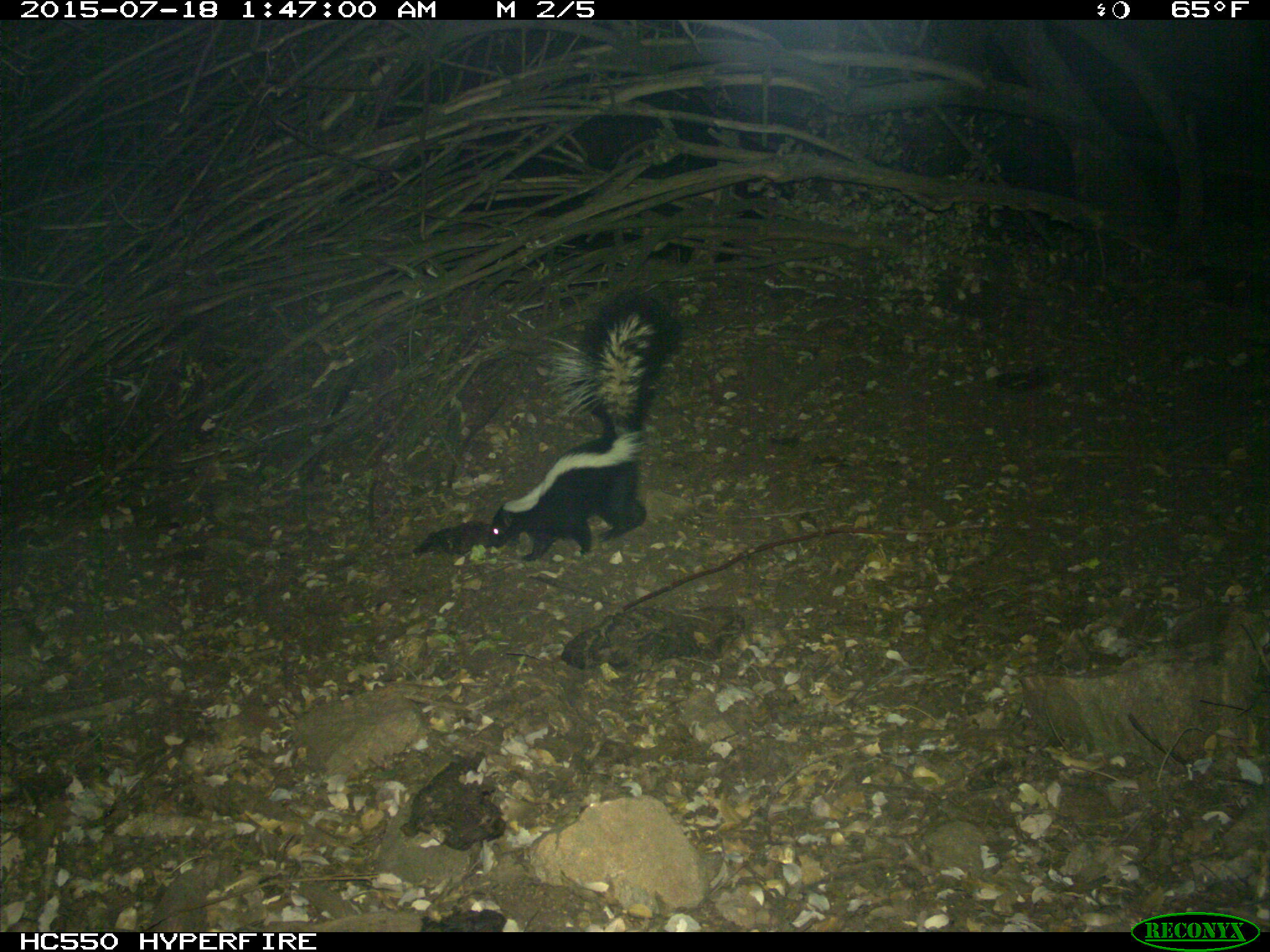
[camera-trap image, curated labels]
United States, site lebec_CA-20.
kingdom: Animalia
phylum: Chordata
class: Mammalia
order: Carnivora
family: Mephitidae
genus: Mephitis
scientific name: Mephitis mephitis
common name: striped skunk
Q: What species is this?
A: Mephitis mephitis (striped skunk).